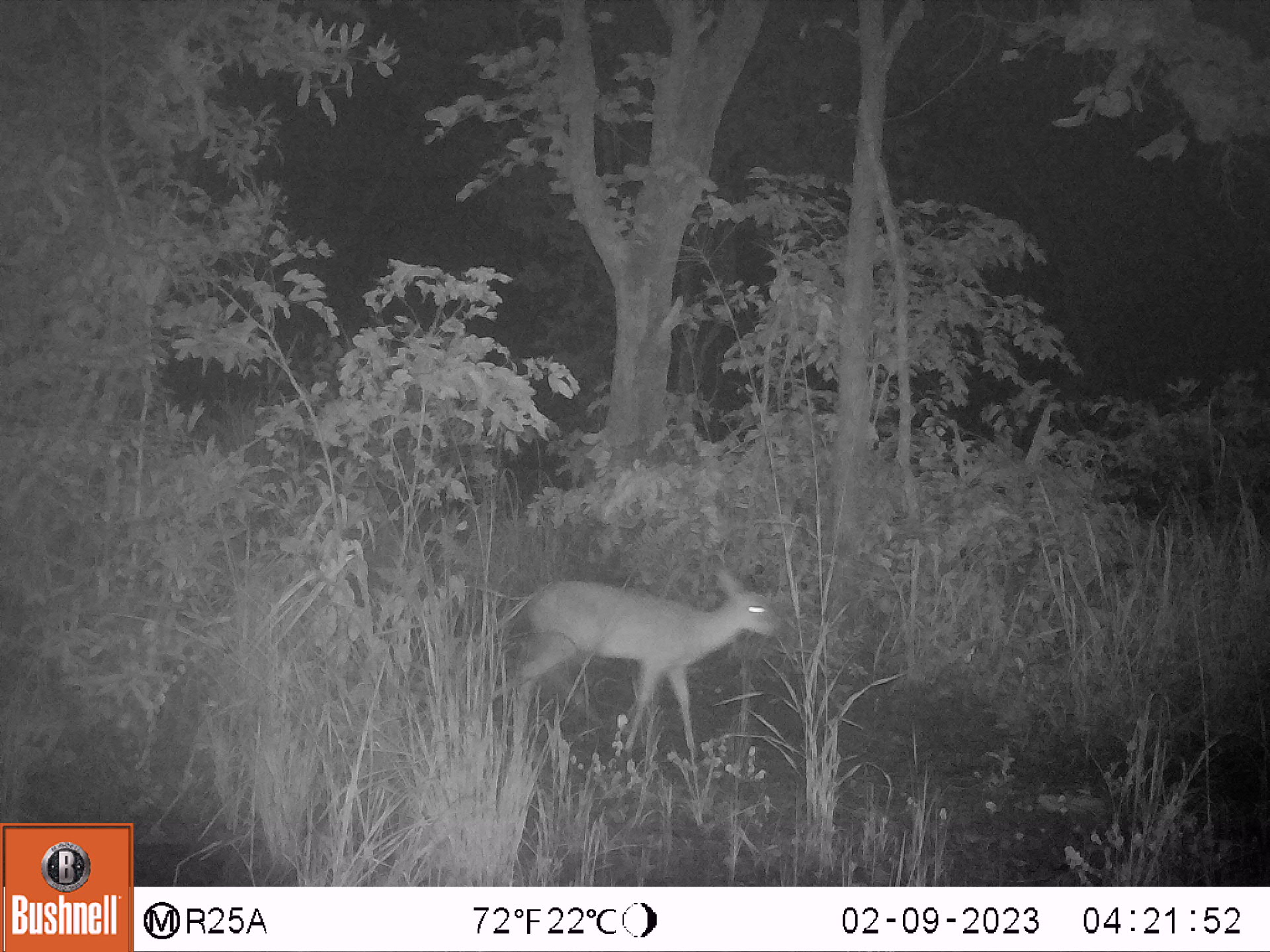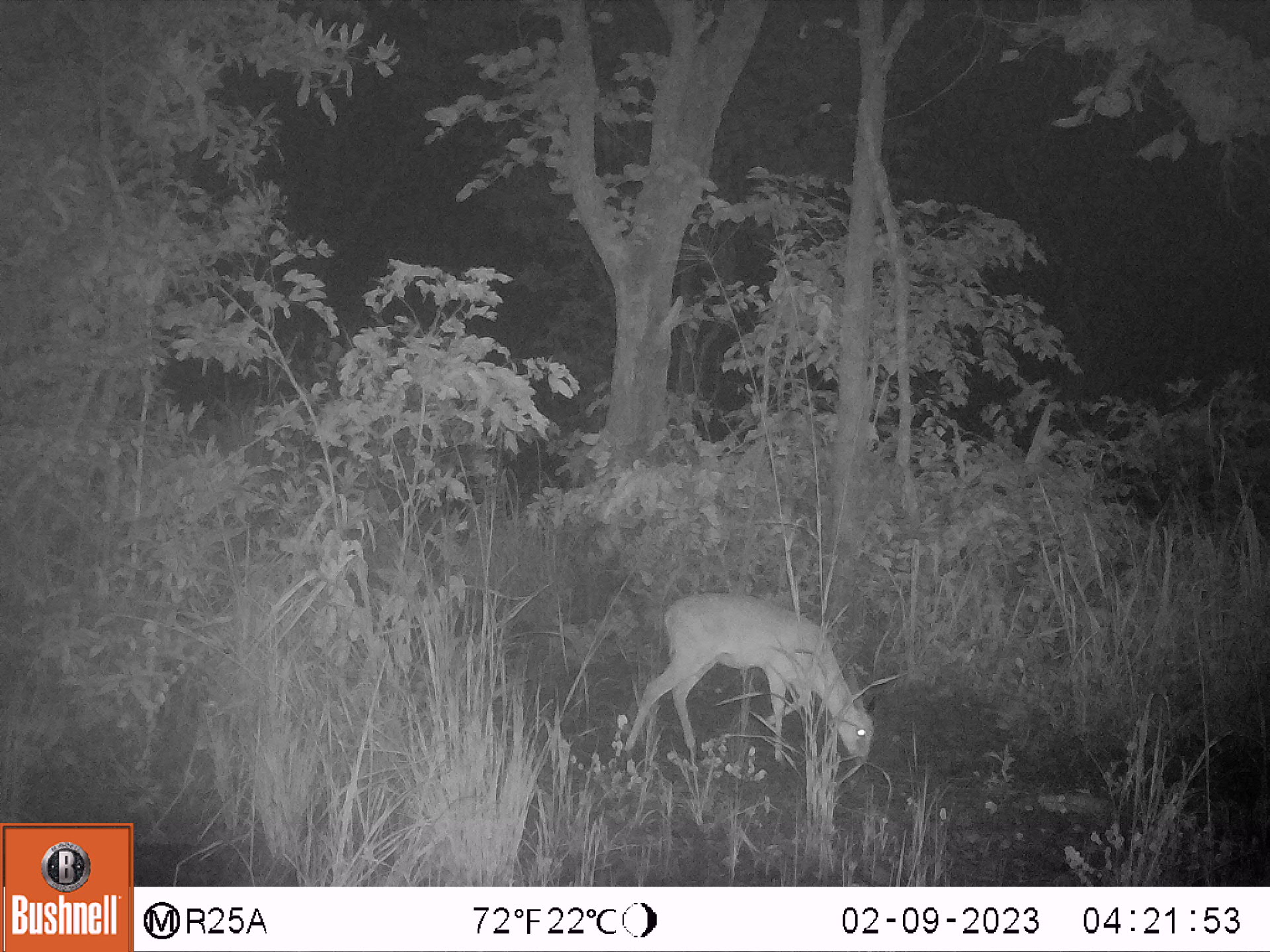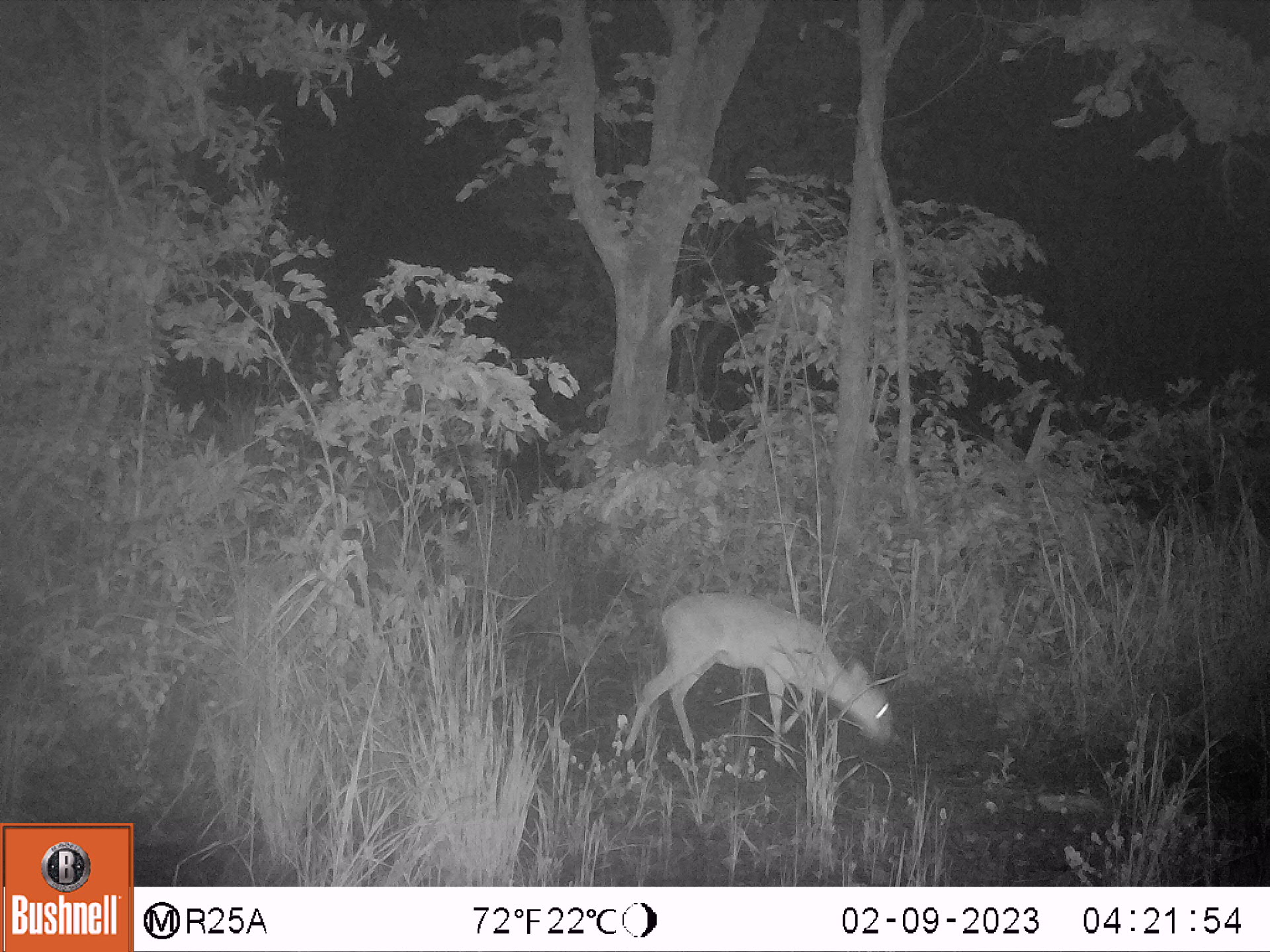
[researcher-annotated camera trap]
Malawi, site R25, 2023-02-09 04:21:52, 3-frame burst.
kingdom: Animalia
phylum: Chordata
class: Mammalia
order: Artiodactyla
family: Bovidae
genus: Sylvicapra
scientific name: Sylvicapra grimmia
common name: common duiker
Common duiker (Sylvicapra grimmia), count 1.